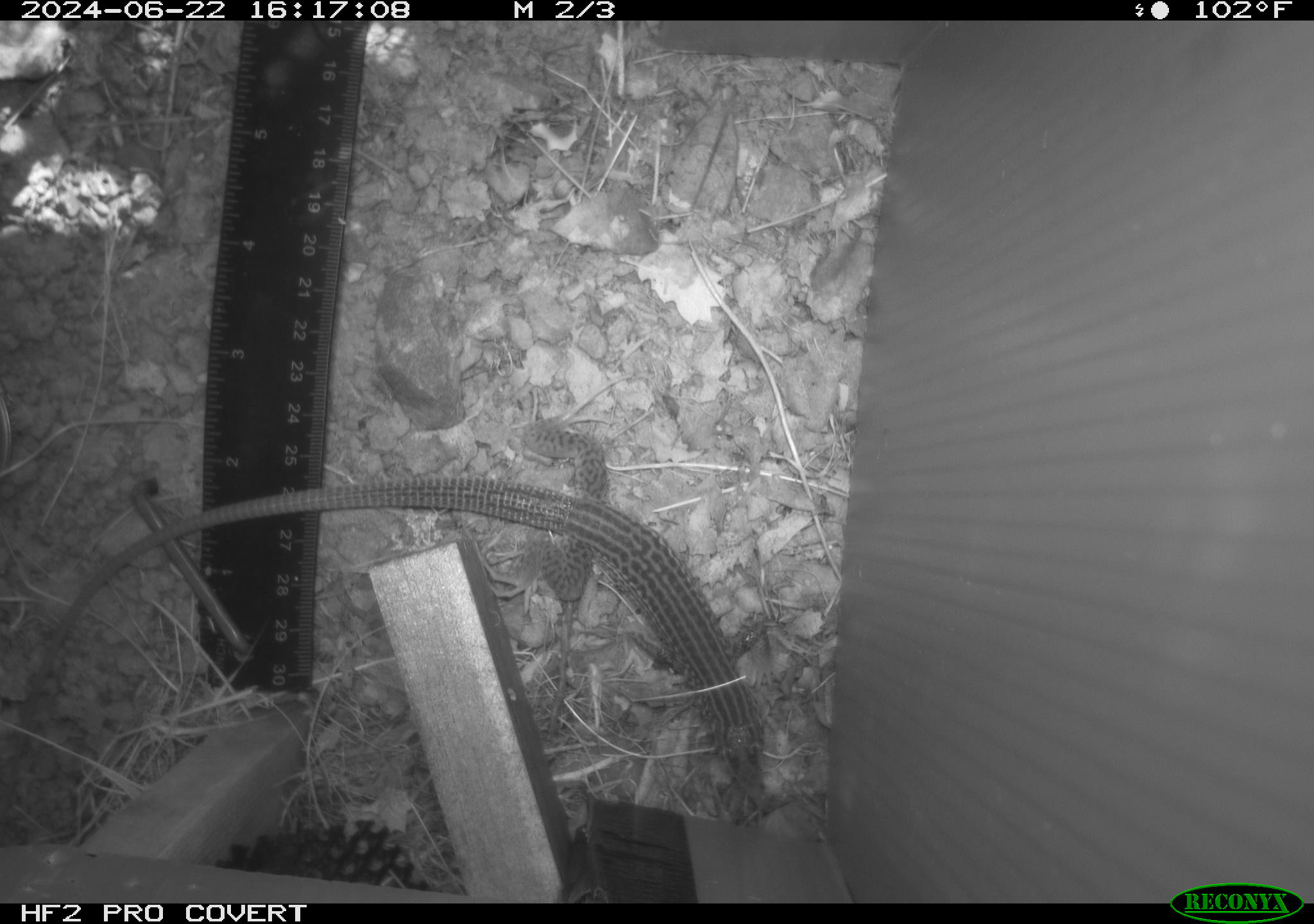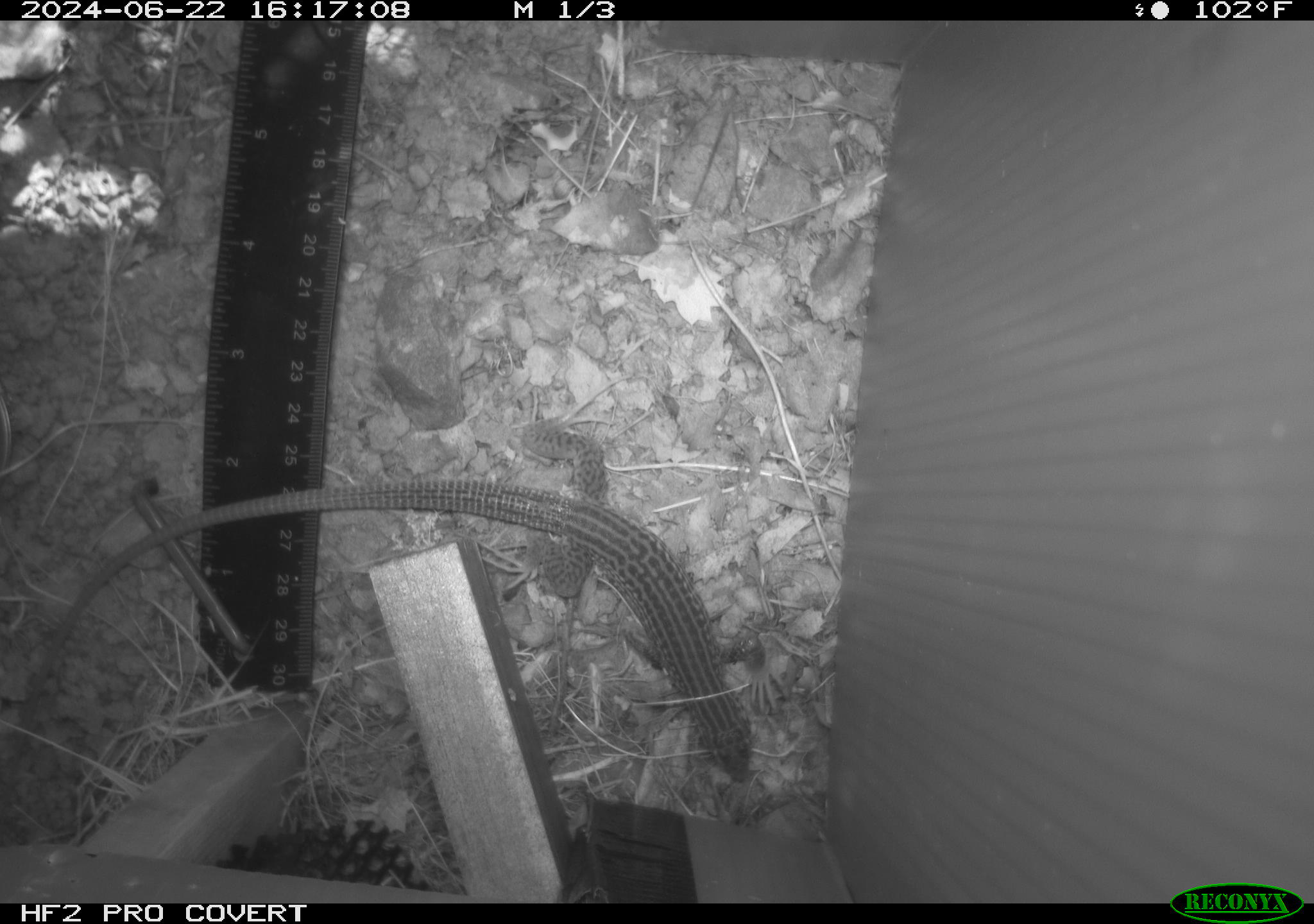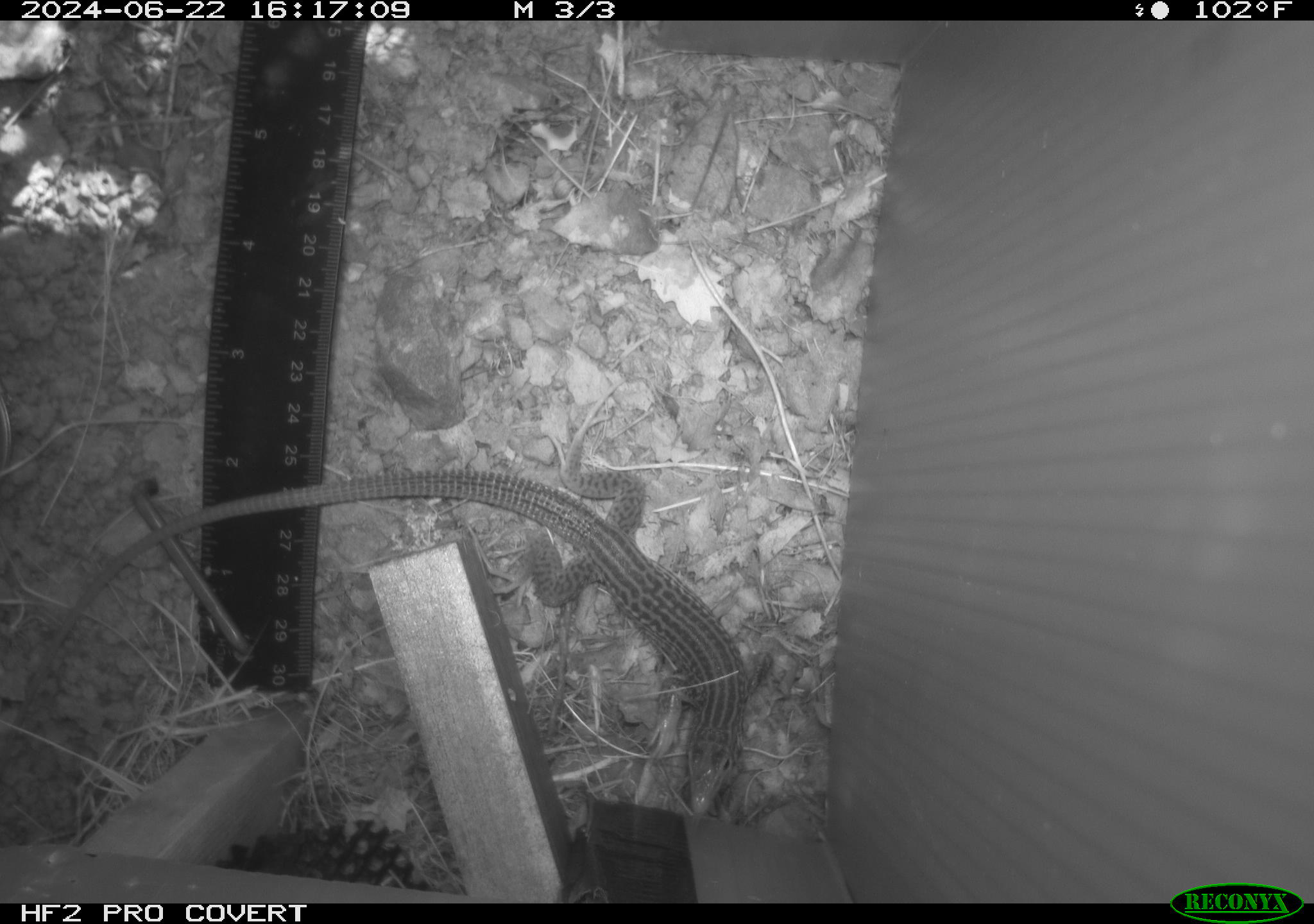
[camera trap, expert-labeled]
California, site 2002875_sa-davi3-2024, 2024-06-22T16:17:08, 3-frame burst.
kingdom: Animalia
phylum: Chordata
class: Reptilia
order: Squamata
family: Teiidae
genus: Aspidoscelis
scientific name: Aspidoscelis tigris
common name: western whiptail